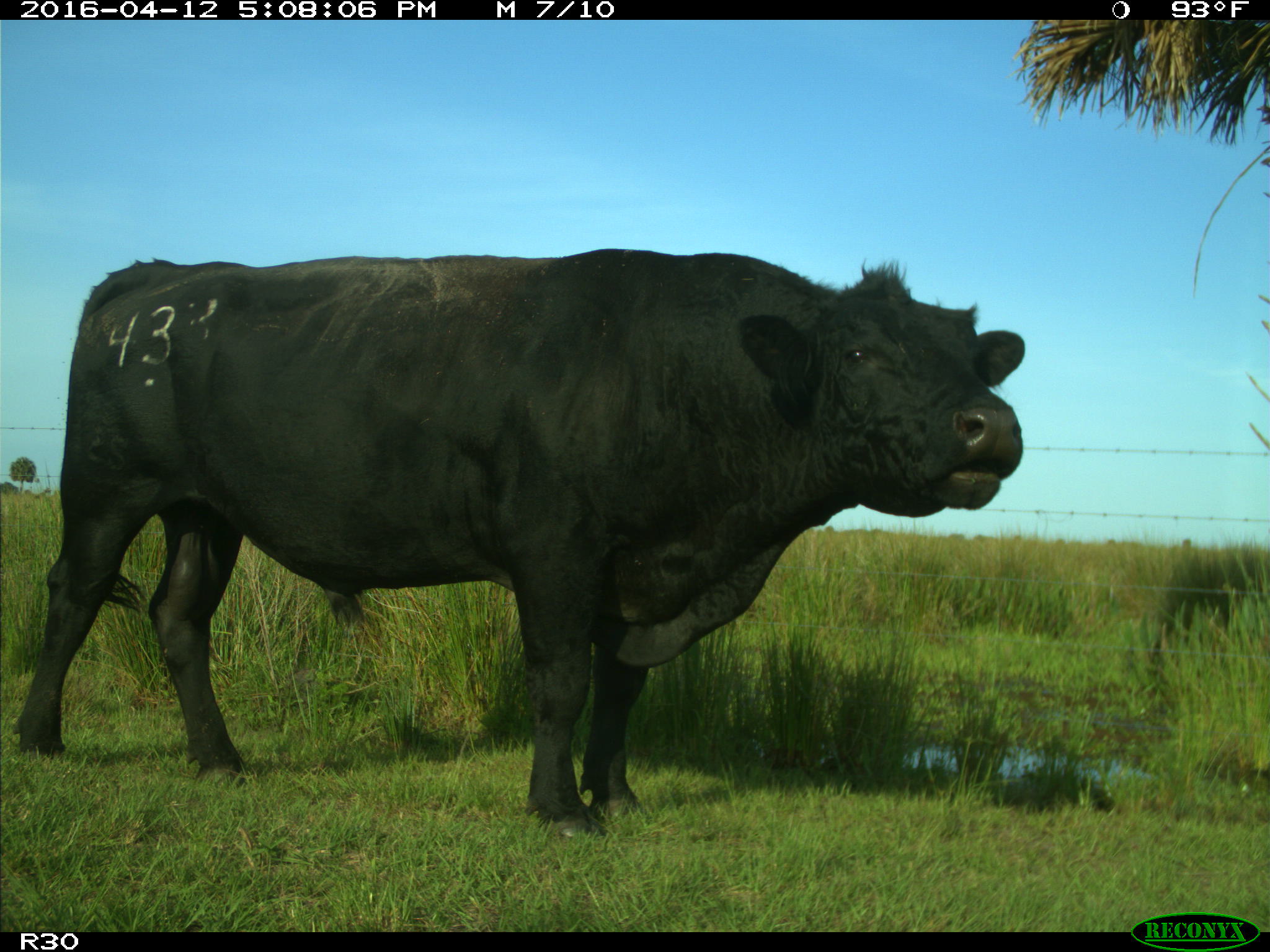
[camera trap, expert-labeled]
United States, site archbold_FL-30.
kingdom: Animalia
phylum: Chordata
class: Mammalia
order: Artiodactyla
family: Bovidae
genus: Bos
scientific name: Bos taurus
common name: domestic cow